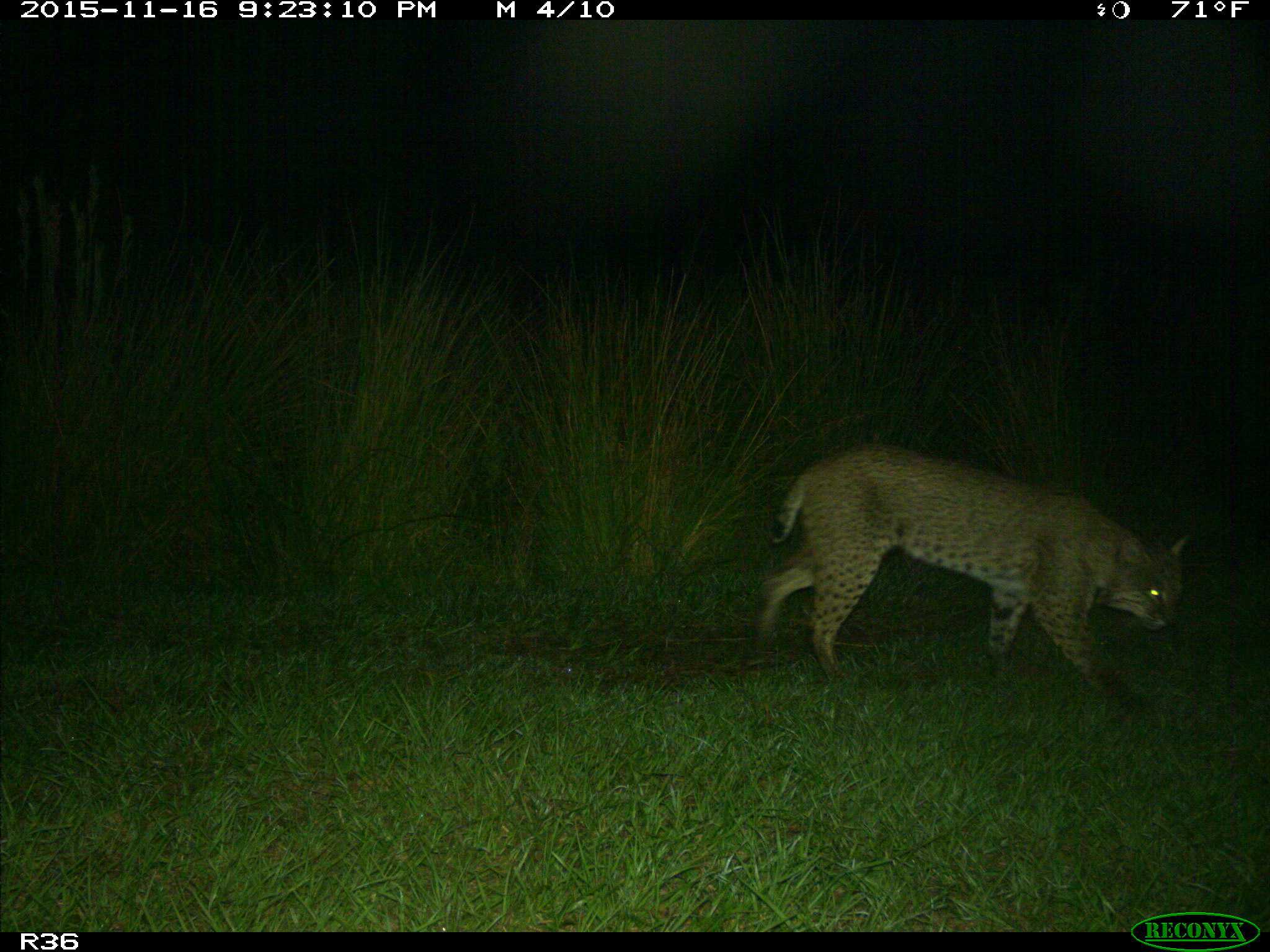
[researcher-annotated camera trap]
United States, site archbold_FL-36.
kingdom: Animalia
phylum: Chordata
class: Mammalia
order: Carnivora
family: Felidae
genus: Lynx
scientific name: Lynx rufus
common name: bobcat